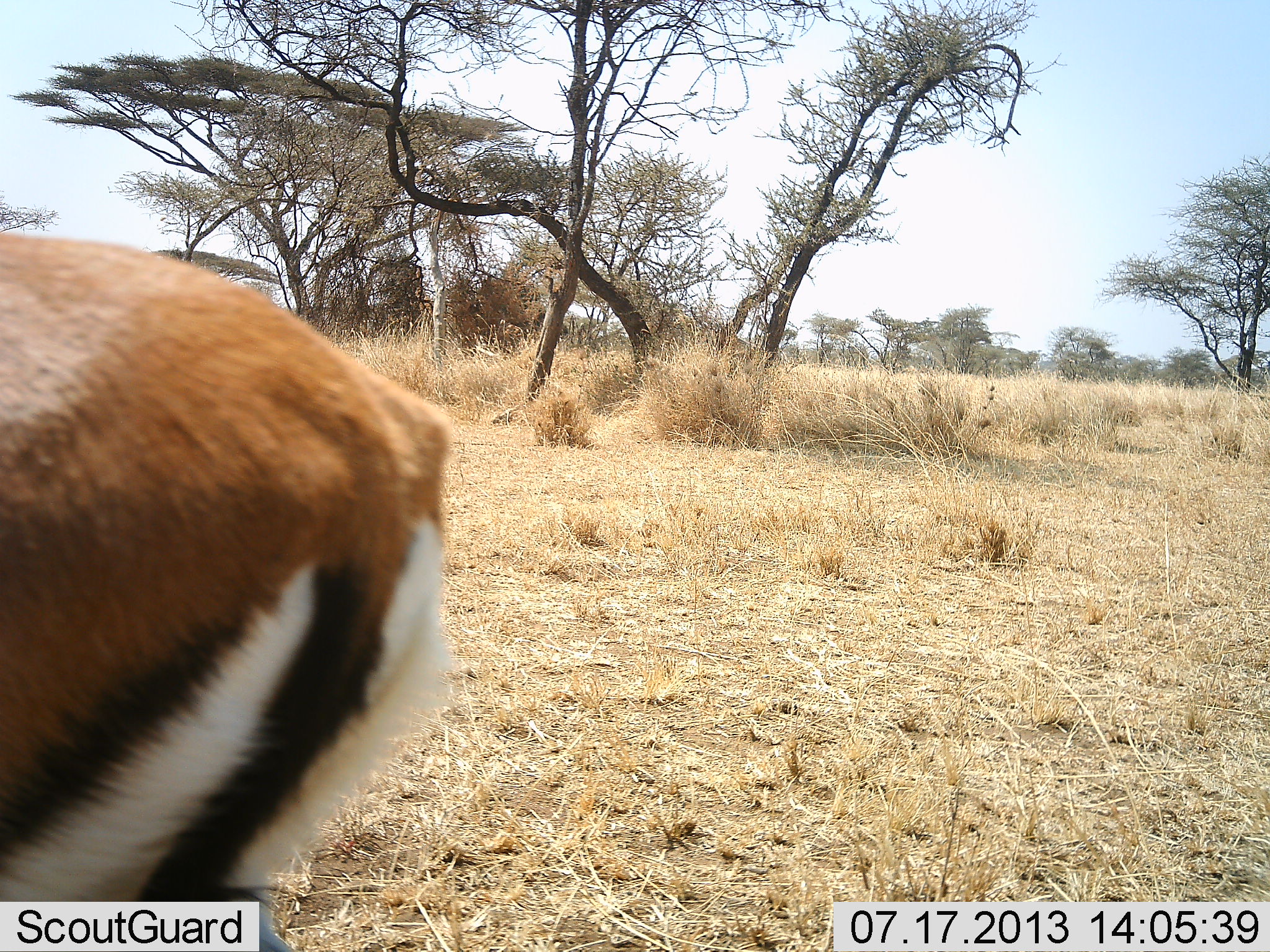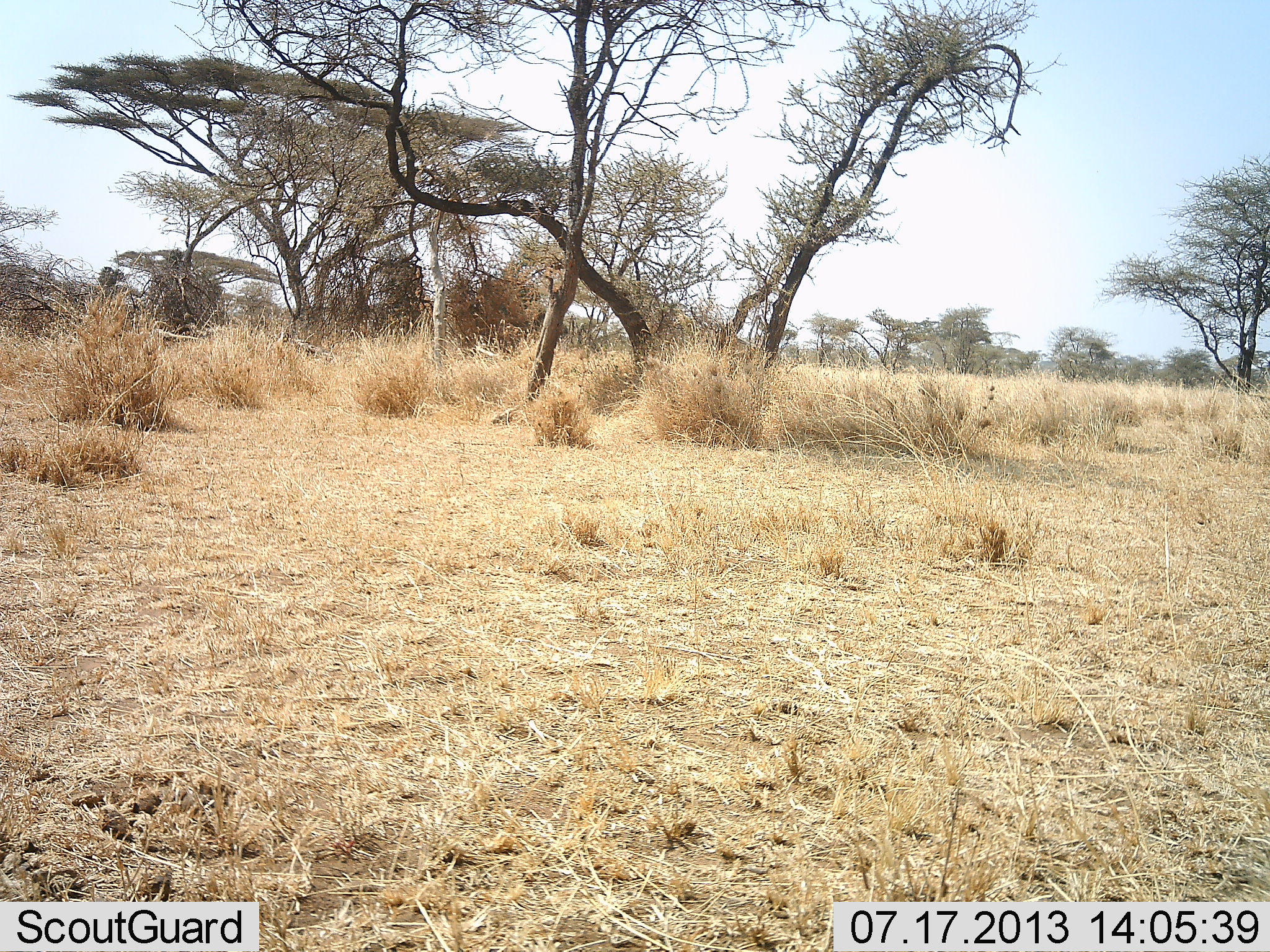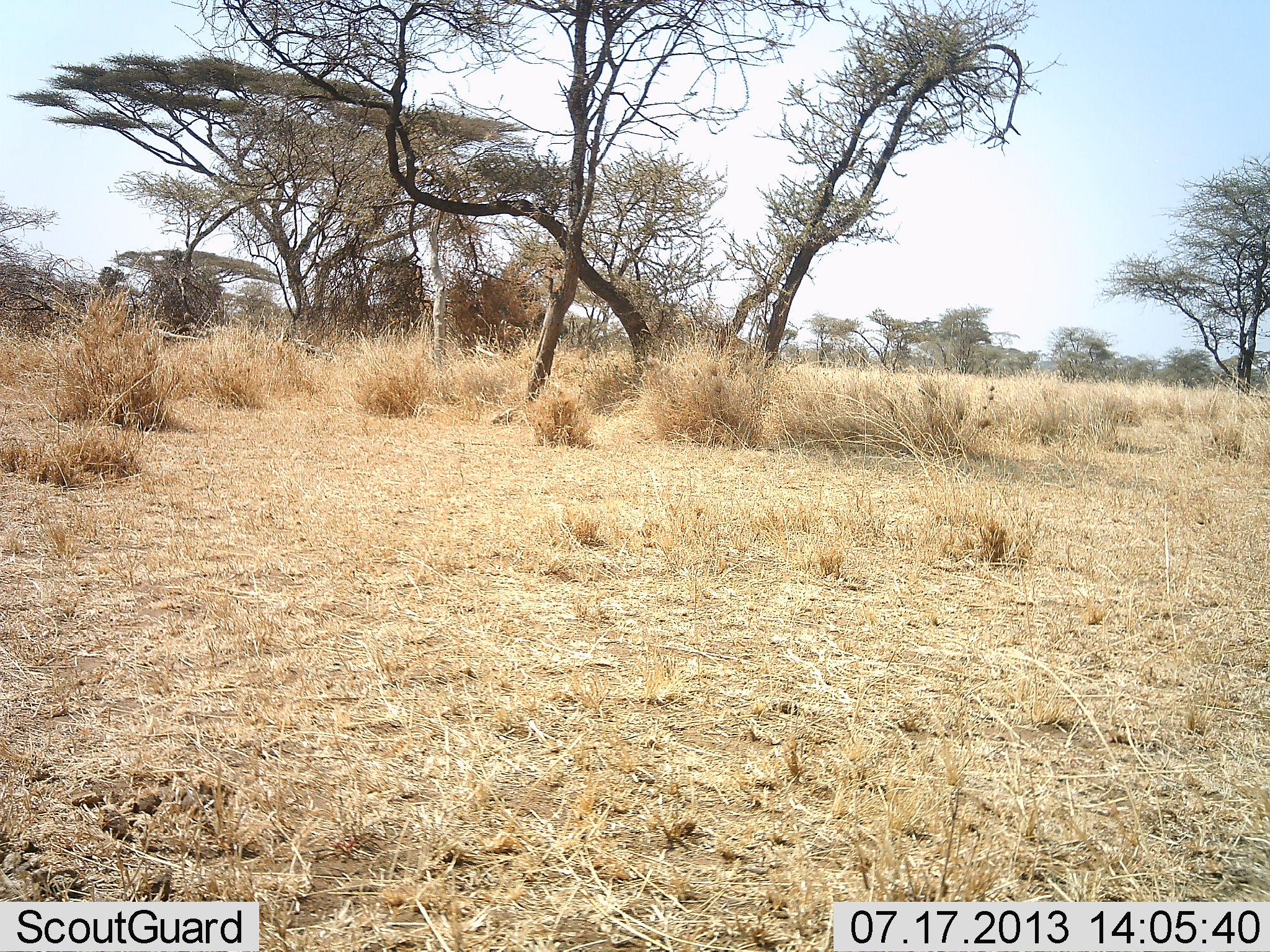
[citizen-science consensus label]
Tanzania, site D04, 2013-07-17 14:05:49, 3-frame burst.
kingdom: Animalia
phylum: Chordata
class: Mammalia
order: Artiodactyla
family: Bovidae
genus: Eudorcas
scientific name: Eudorcas thomsonii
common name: thomson's gazelle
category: gazellethomsons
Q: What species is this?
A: Gazellethomsons (thomson's gazelle) (Eudorcas thomsonii).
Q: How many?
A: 1.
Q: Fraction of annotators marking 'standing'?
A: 0%.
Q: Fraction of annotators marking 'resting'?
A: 0%.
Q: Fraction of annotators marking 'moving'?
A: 100%.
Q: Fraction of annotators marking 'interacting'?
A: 0%.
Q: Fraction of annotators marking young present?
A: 0%.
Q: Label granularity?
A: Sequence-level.